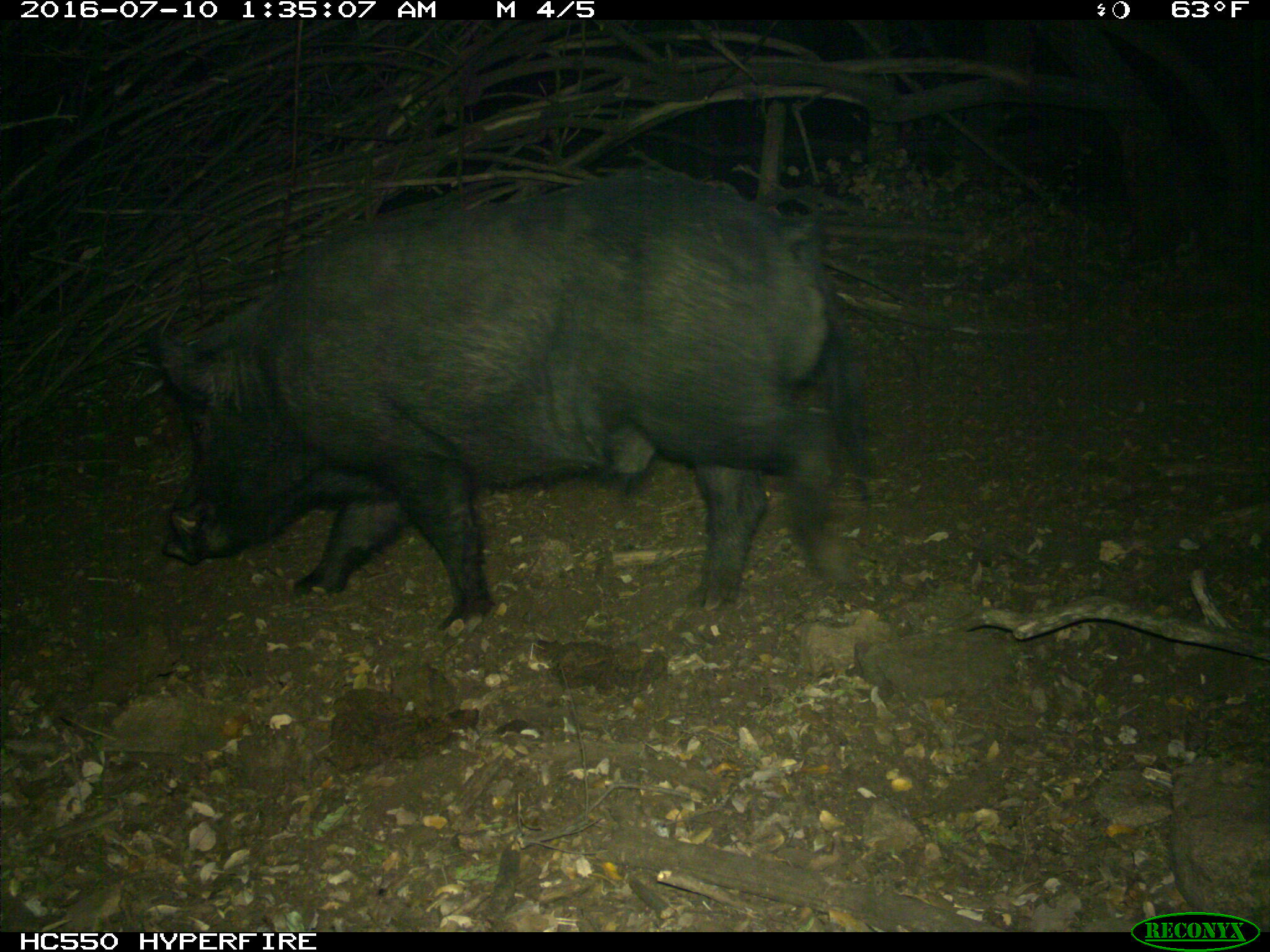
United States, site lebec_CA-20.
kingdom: Animalia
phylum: Chordata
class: Mammalia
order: Artiodactyla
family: Suidae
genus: Sus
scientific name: Sus scrofa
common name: wild boar